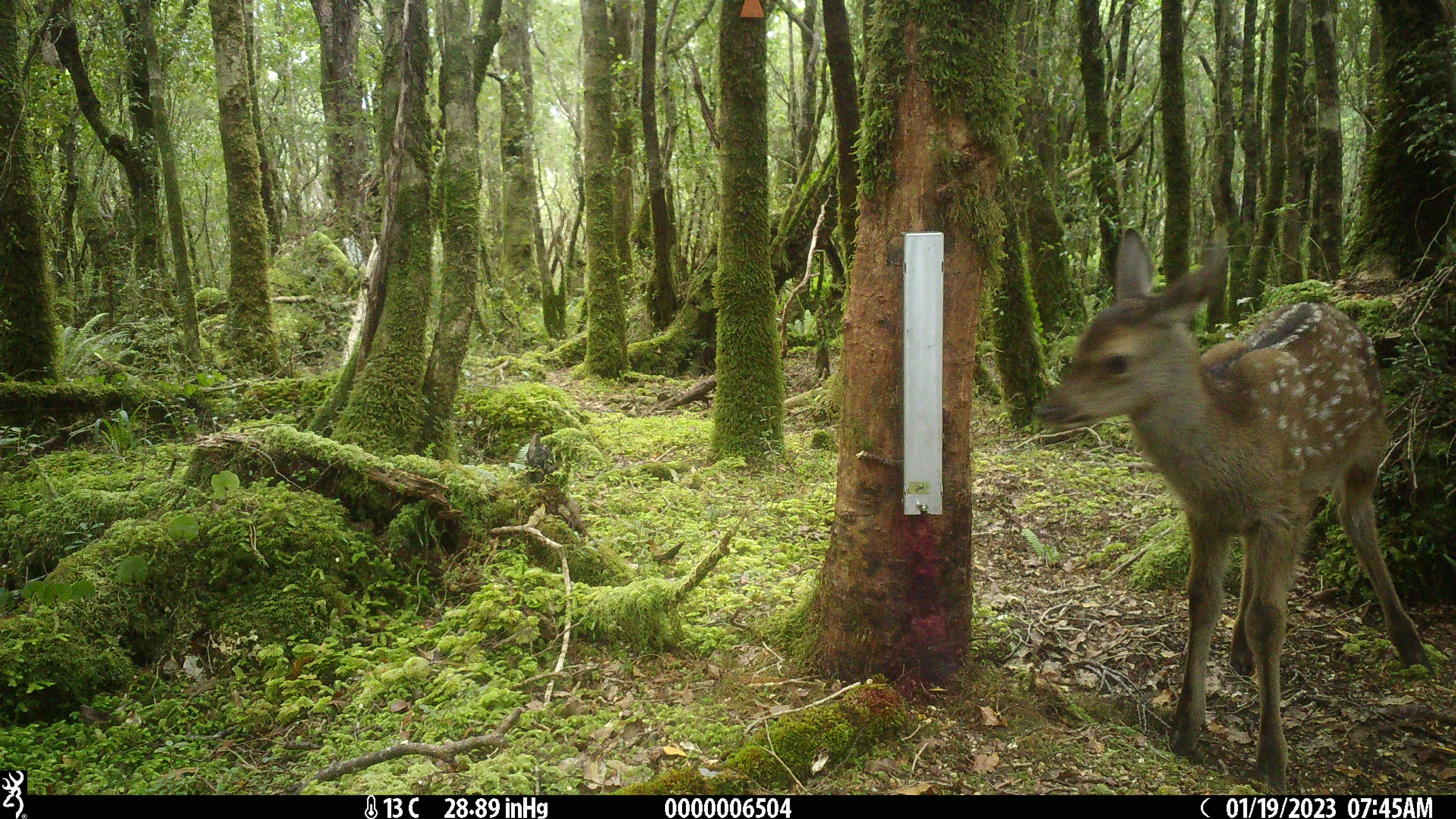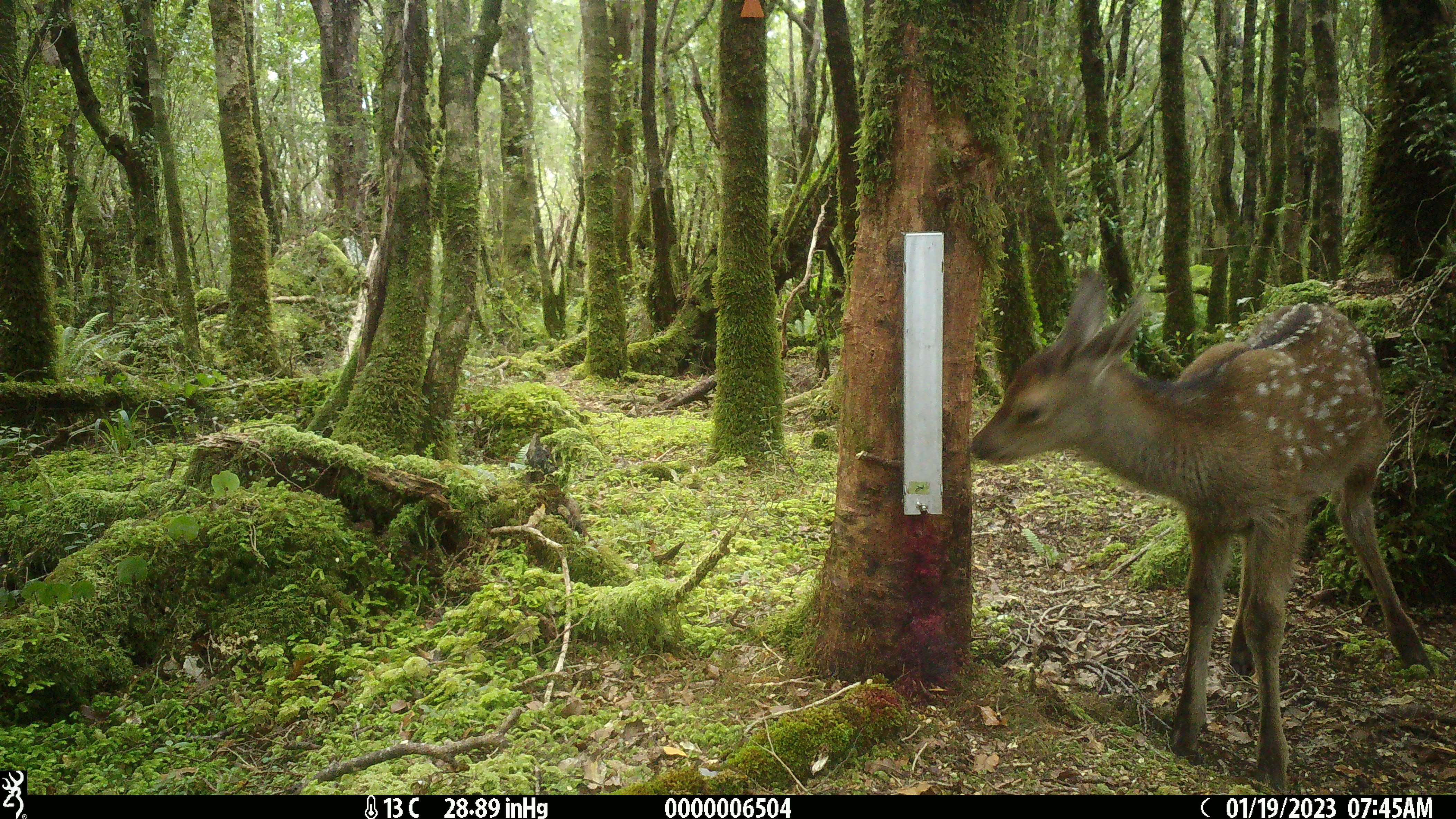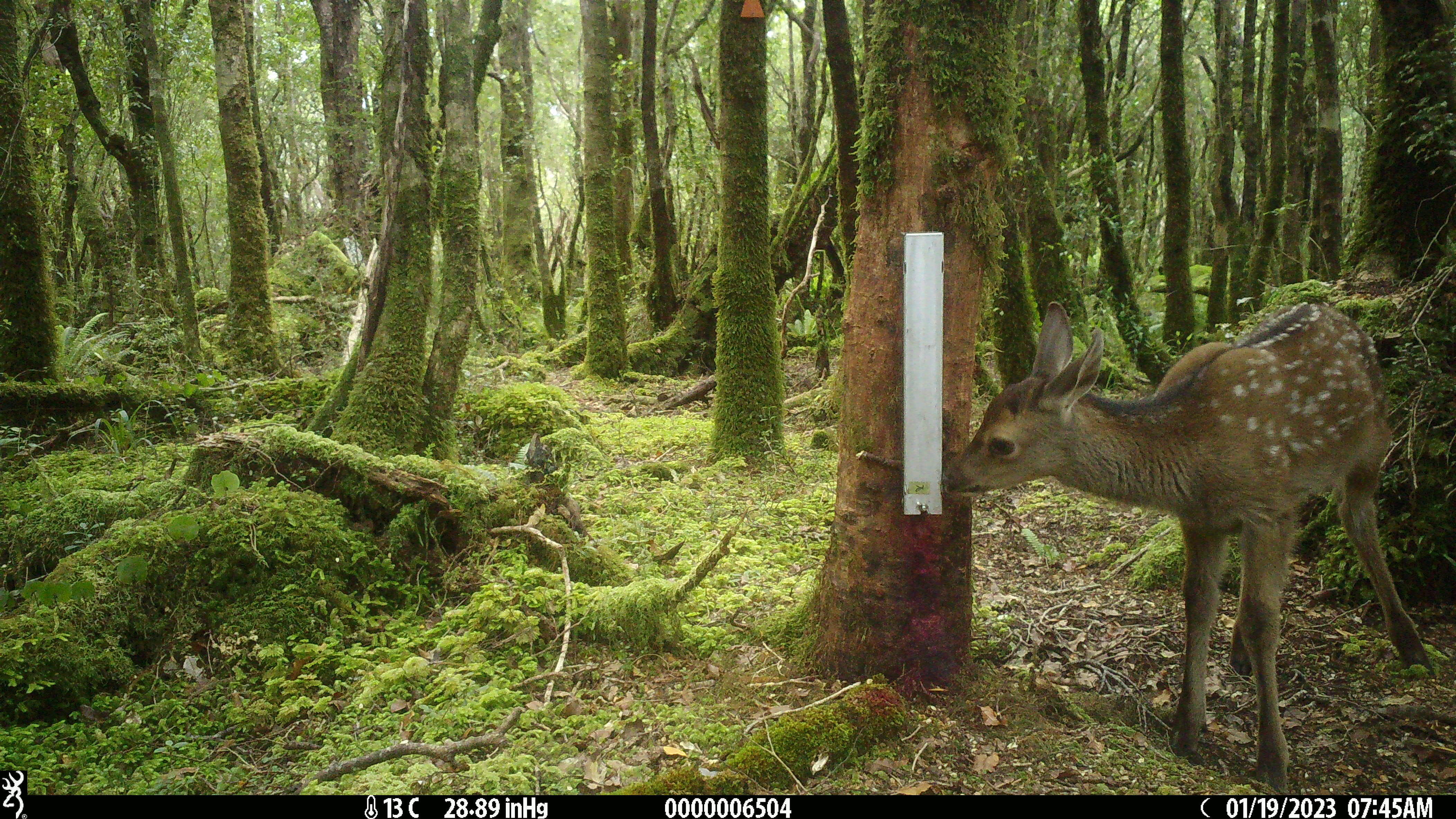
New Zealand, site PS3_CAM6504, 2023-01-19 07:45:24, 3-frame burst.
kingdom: Animalia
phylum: Chordata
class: Mammalia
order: Artiodactyla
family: Cervidae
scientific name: Cervidae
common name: deer